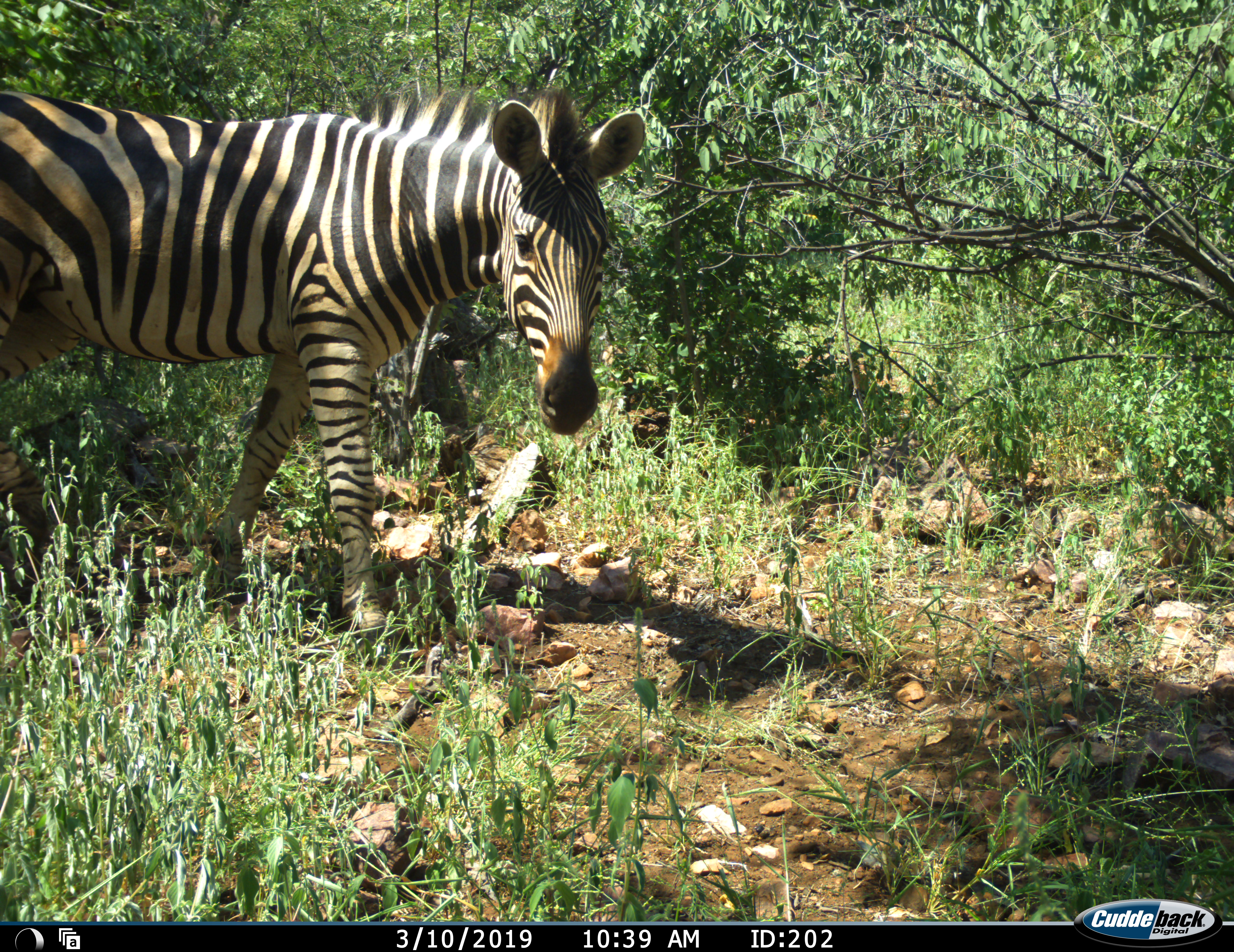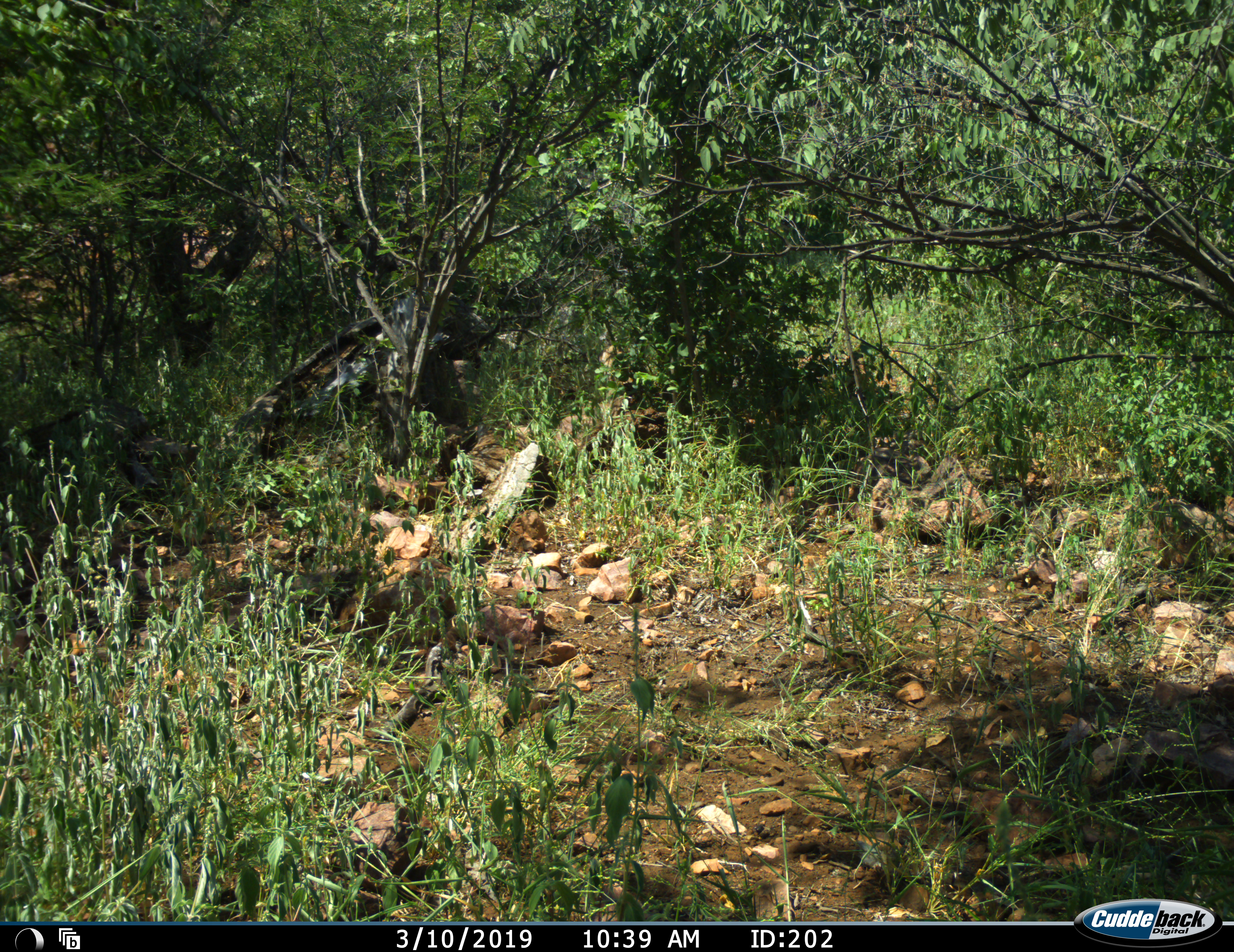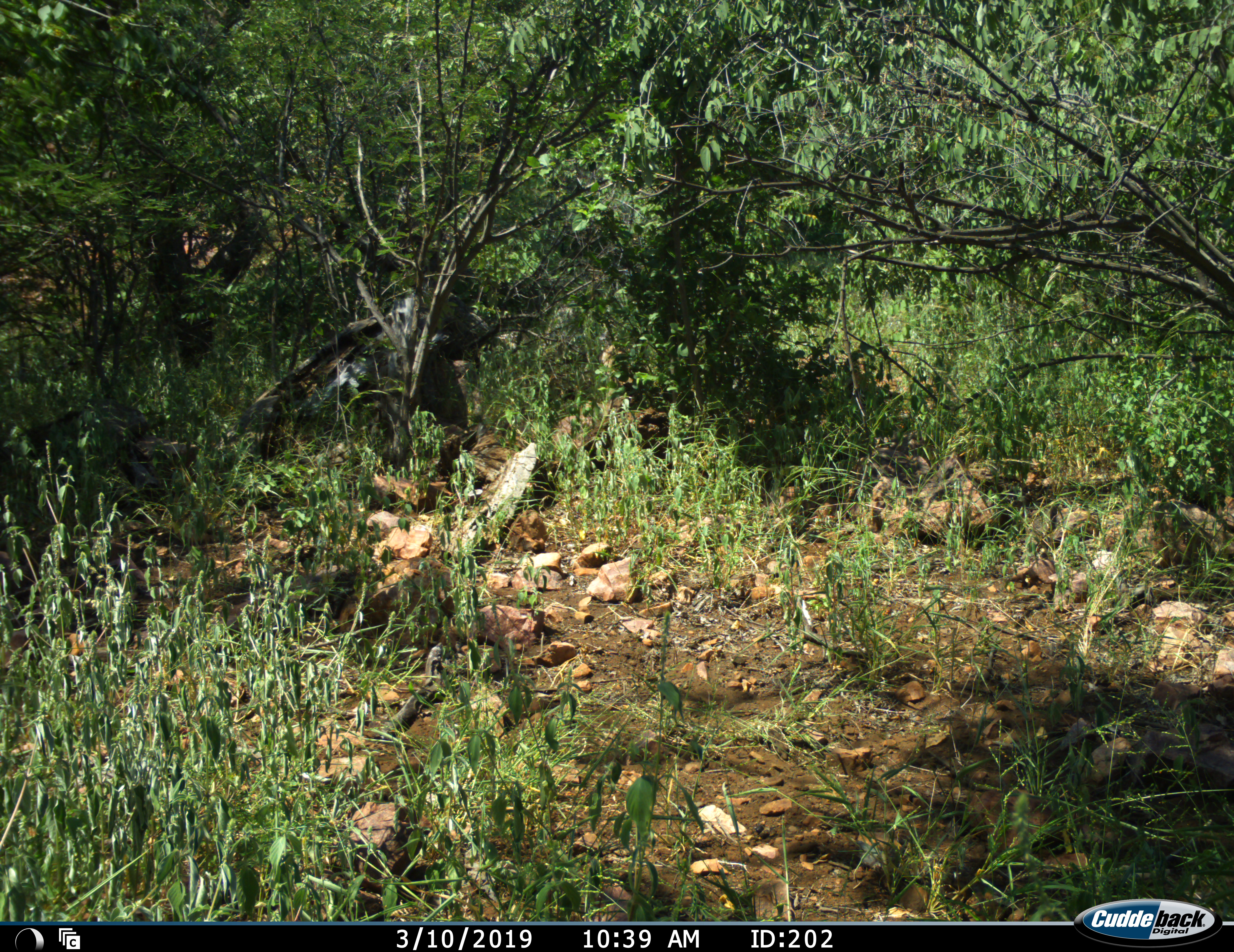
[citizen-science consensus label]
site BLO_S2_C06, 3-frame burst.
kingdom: Animalia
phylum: Chordata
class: Mammalia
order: Perissodactyla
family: Equidae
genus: Equus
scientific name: Equus quagga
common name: plains zebra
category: zebraplains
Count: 1.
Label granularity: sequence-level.